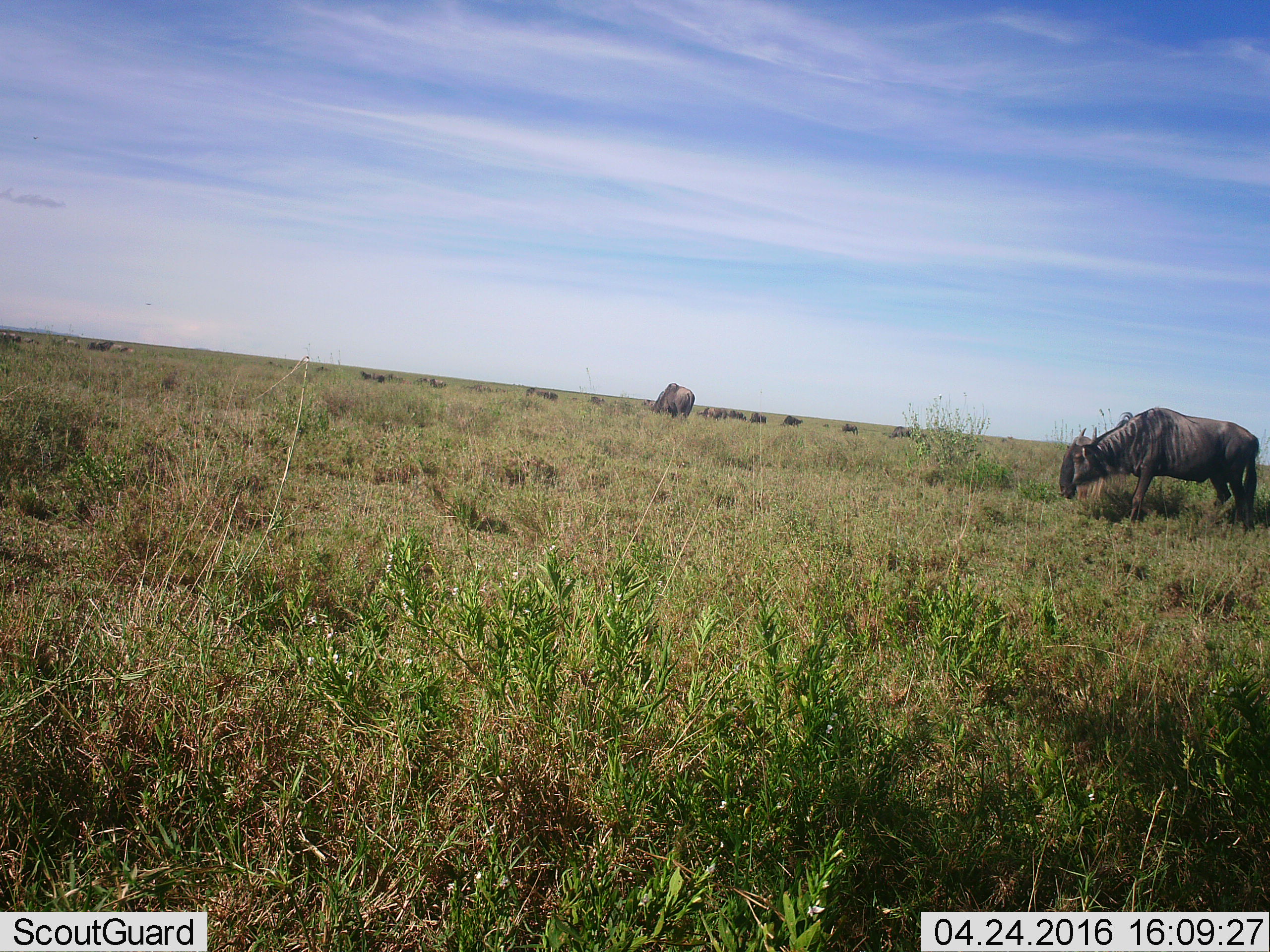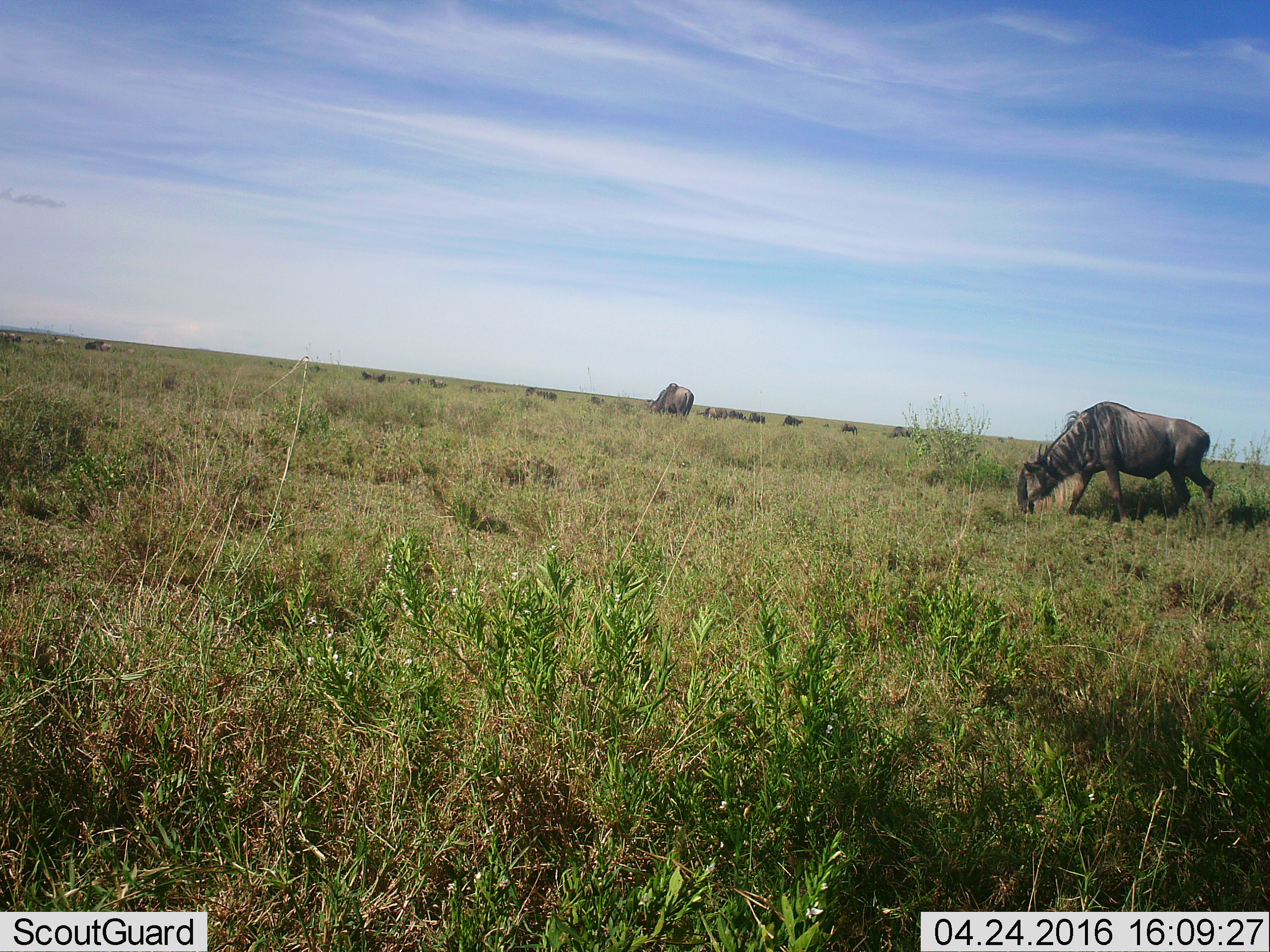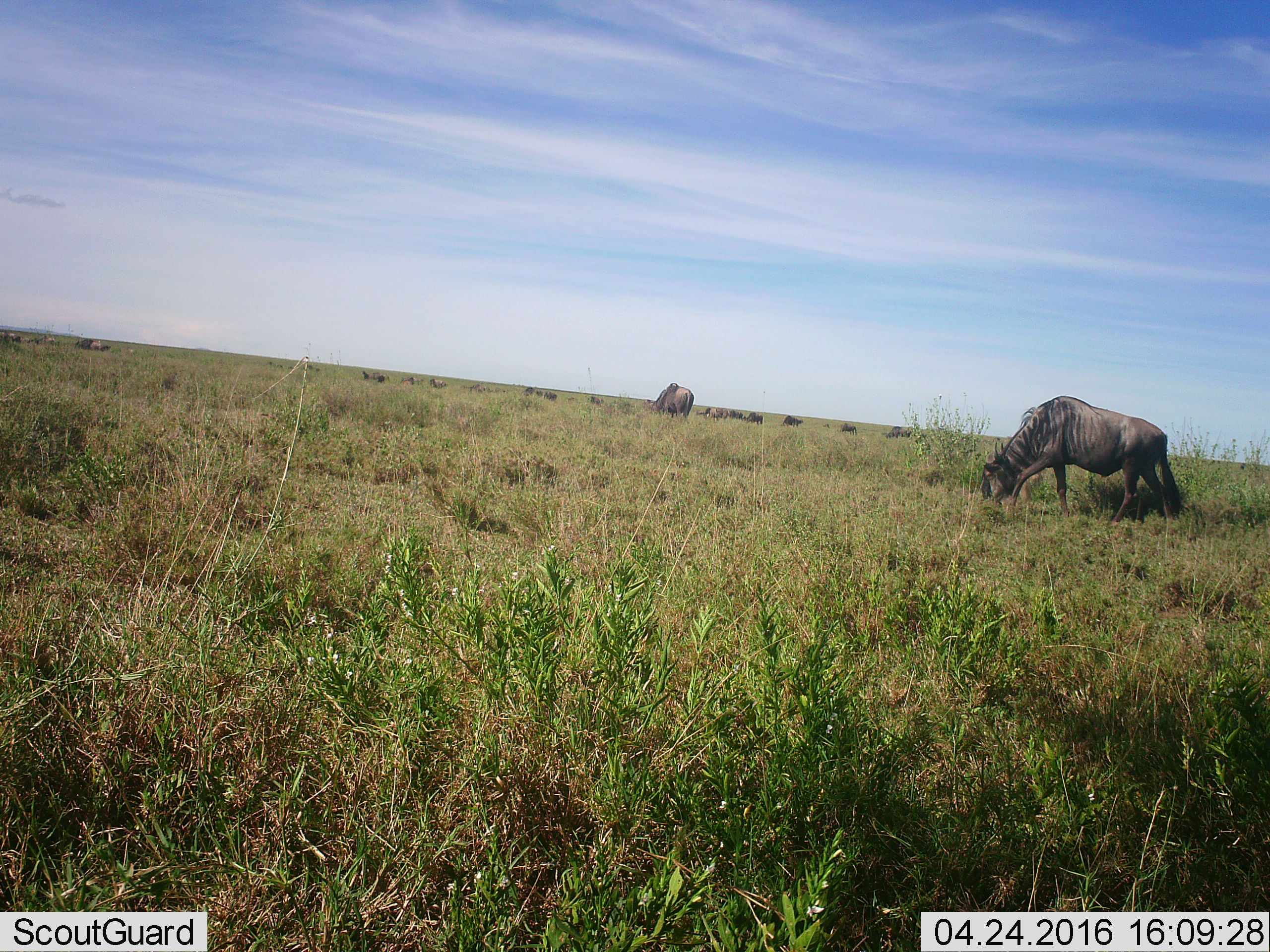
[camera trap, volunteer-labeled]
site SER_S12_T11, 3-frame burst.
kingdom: Animalia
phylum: Chordata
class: Mammalia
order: Artiodactyla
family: Bovidae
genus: Connochaetes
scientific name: Connochaetes taurinus taurinus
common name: blue wildebeest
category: wildebeestblue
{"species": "wildebeestblue (blue wildebeest) (Connochaetes taurinus taurinus)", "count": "11-50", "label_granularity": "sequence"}